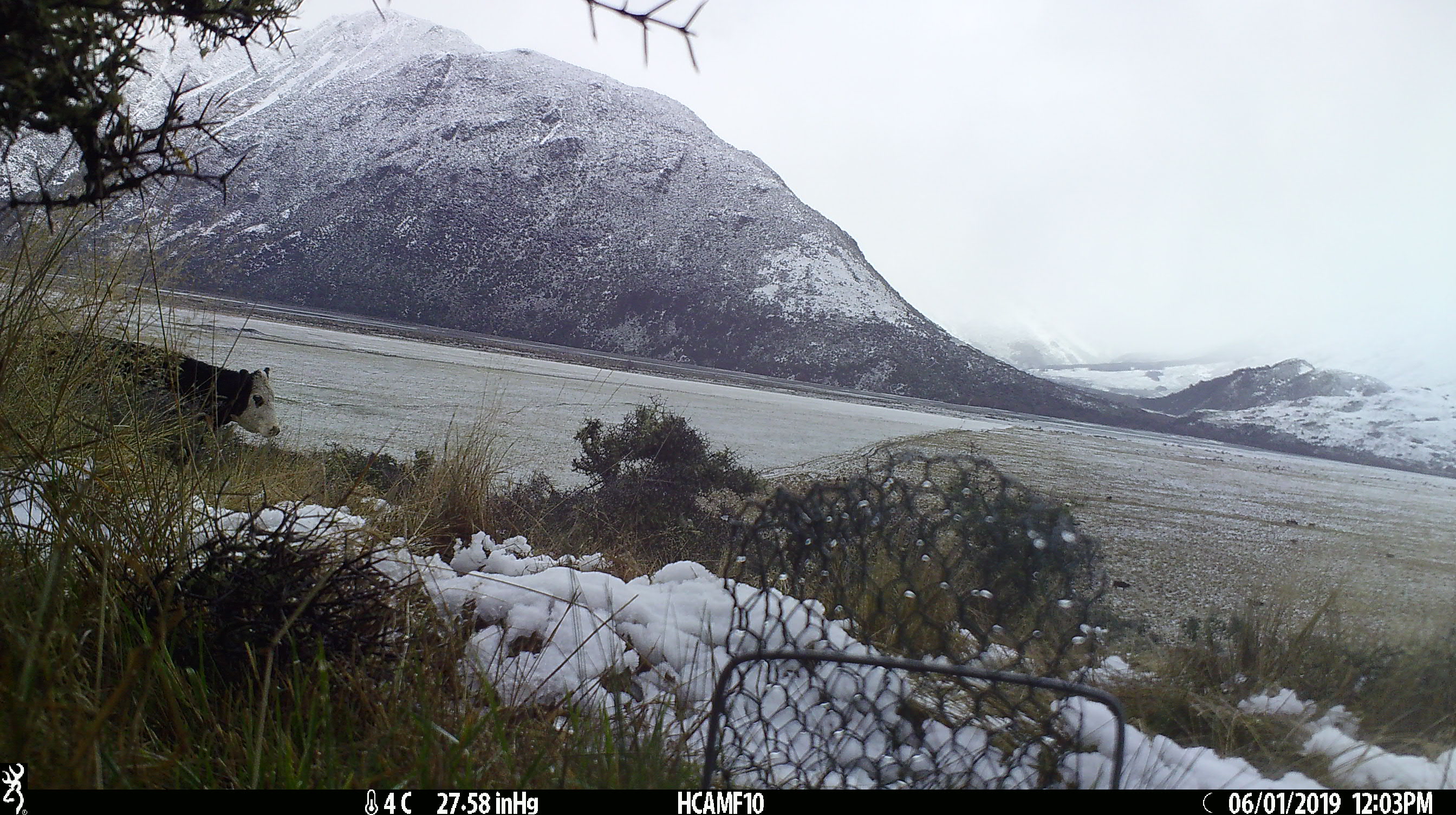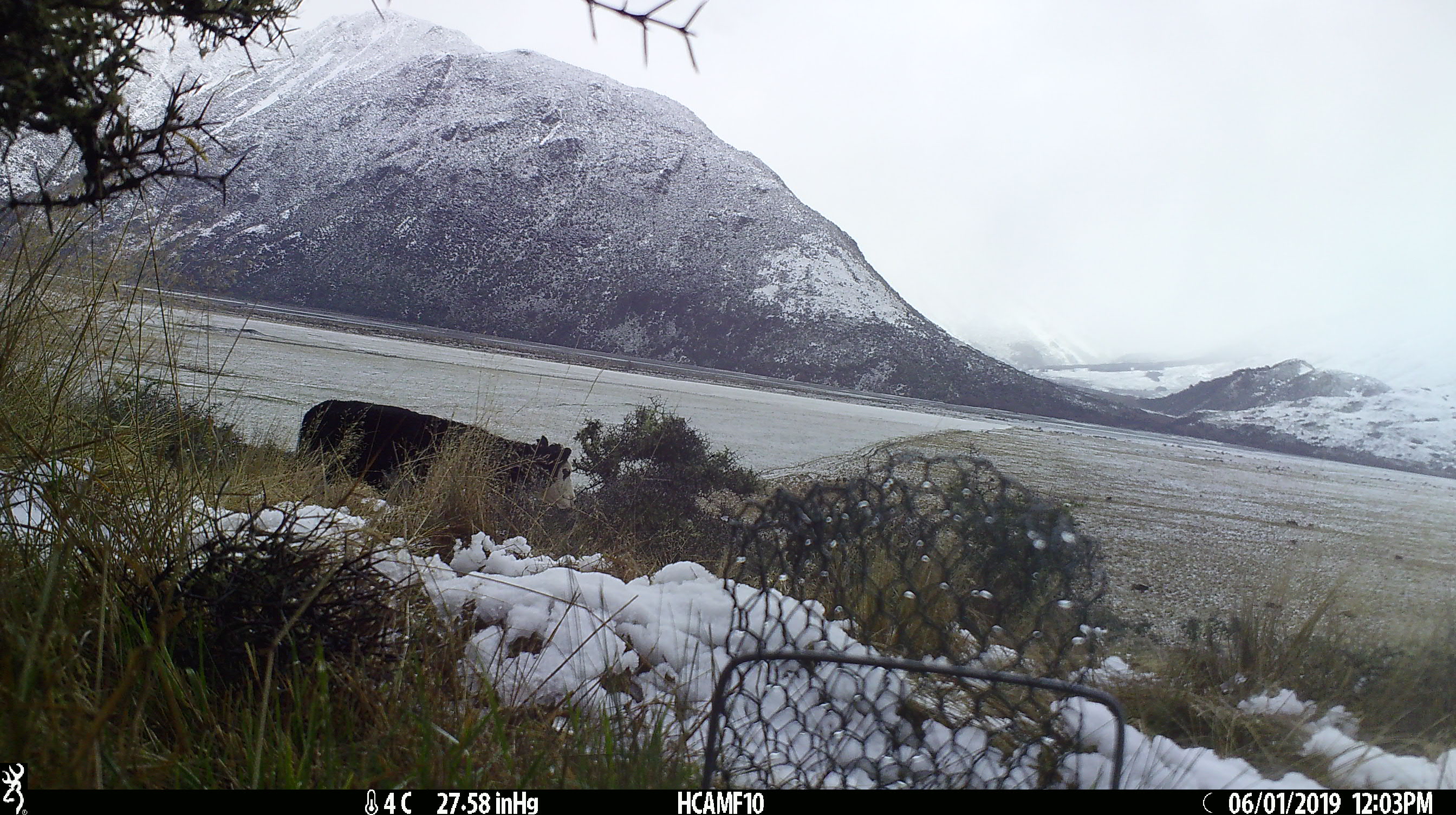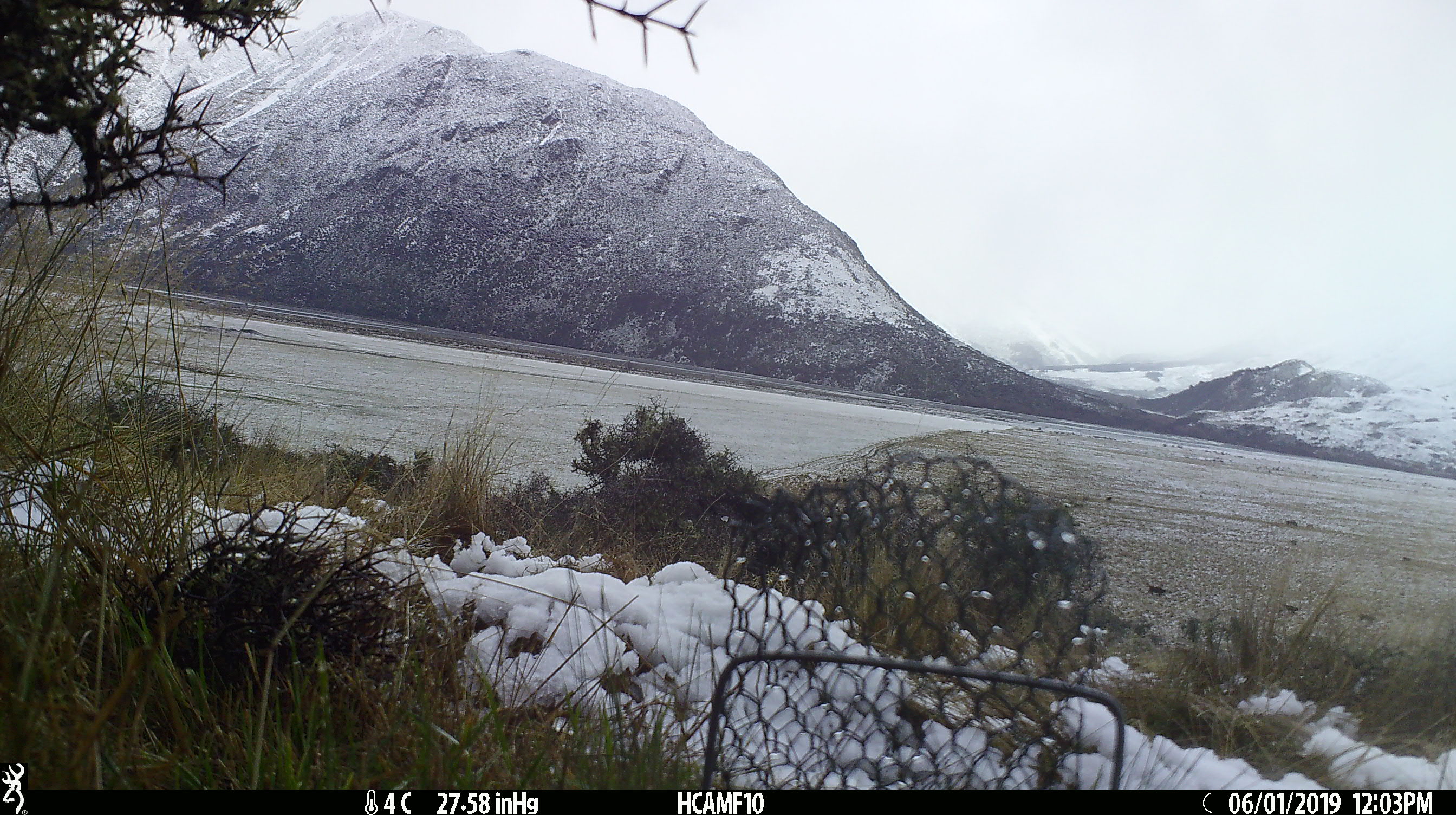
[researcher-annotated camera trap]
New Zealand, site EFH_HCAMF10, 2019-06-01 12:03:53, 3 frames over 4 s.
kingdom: Animalia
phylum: Chordata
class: Mammalia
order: Artiodactyla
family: Bovidae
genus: Bos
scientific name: Bos taurus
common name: domestic cow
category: cow